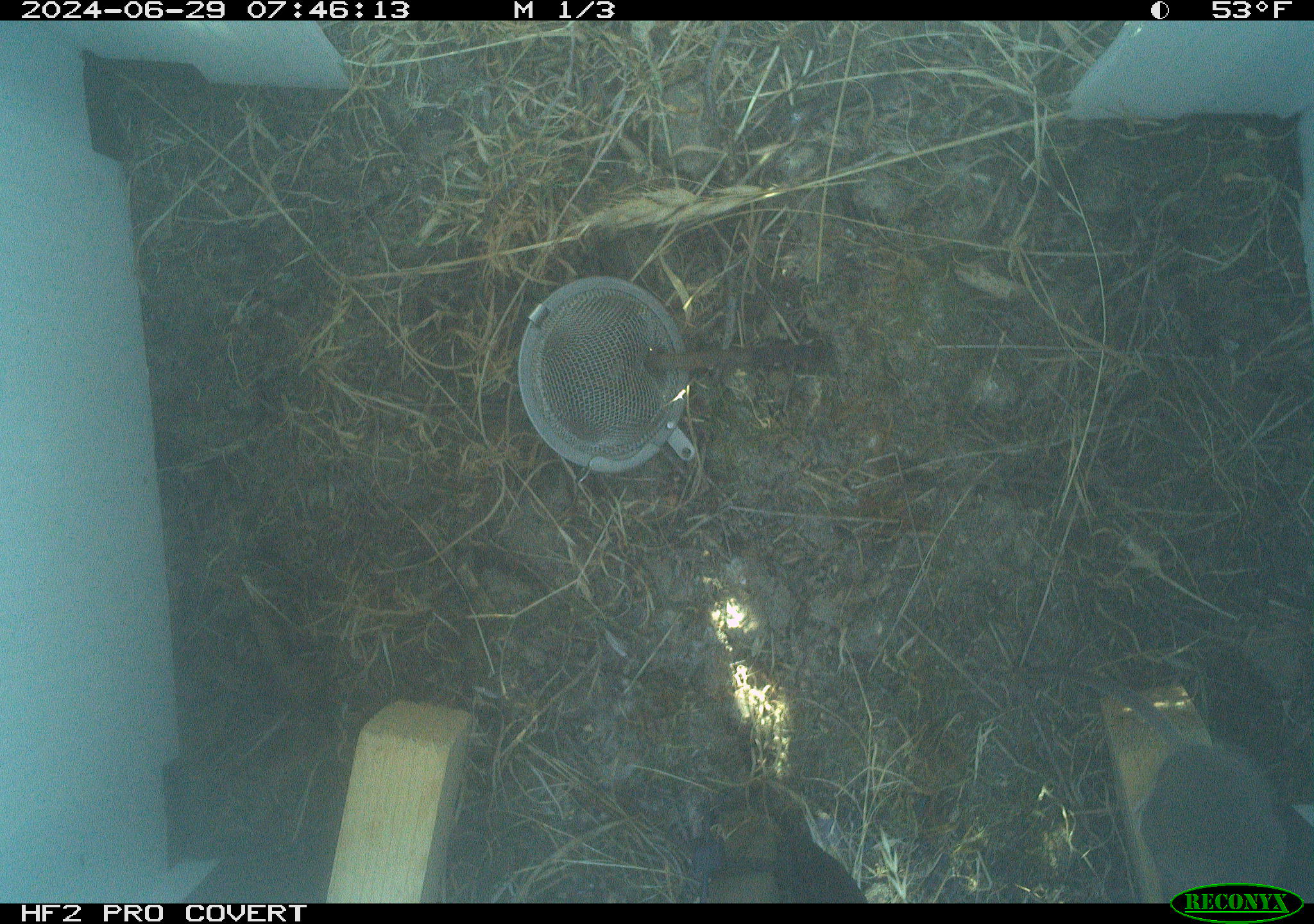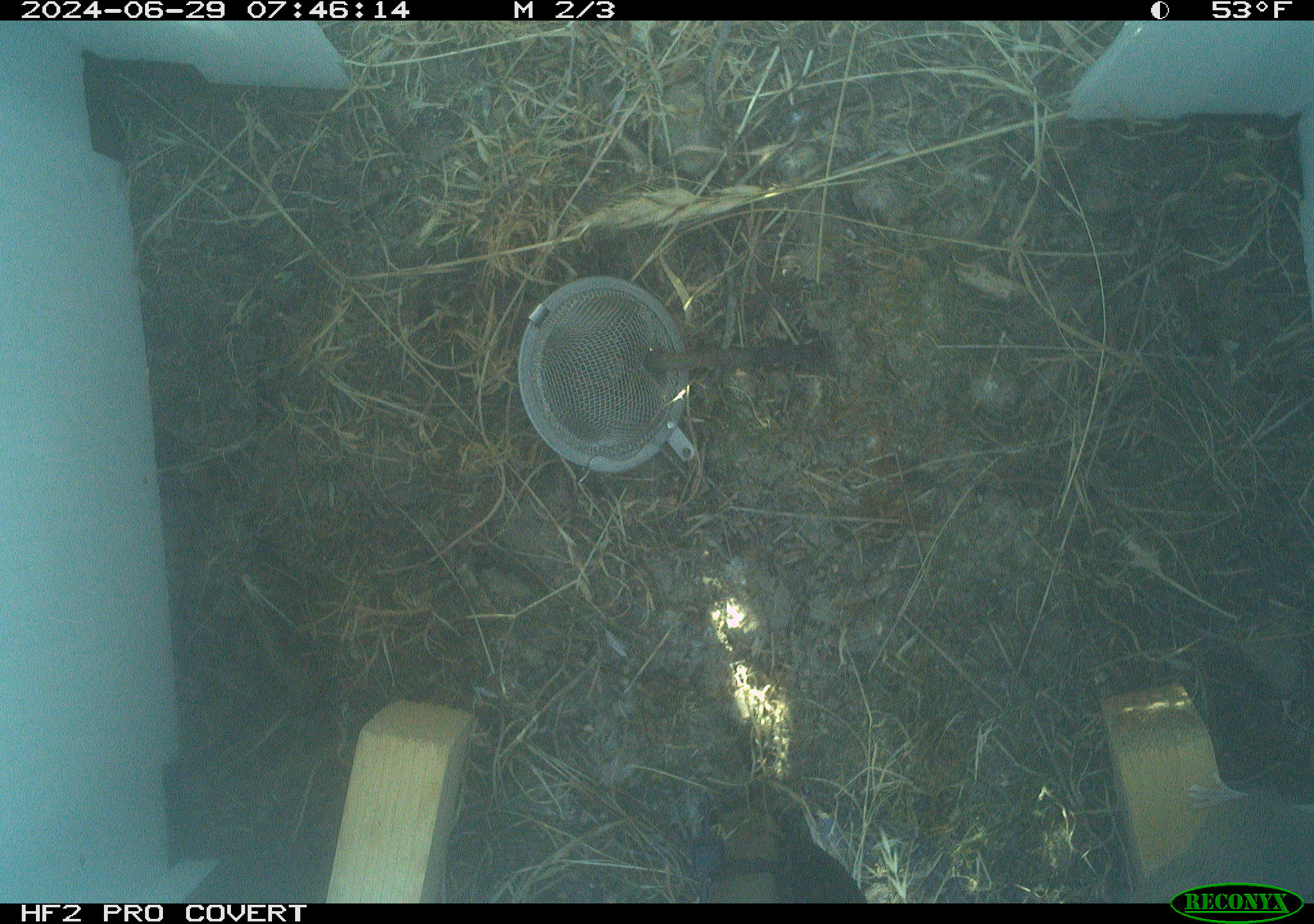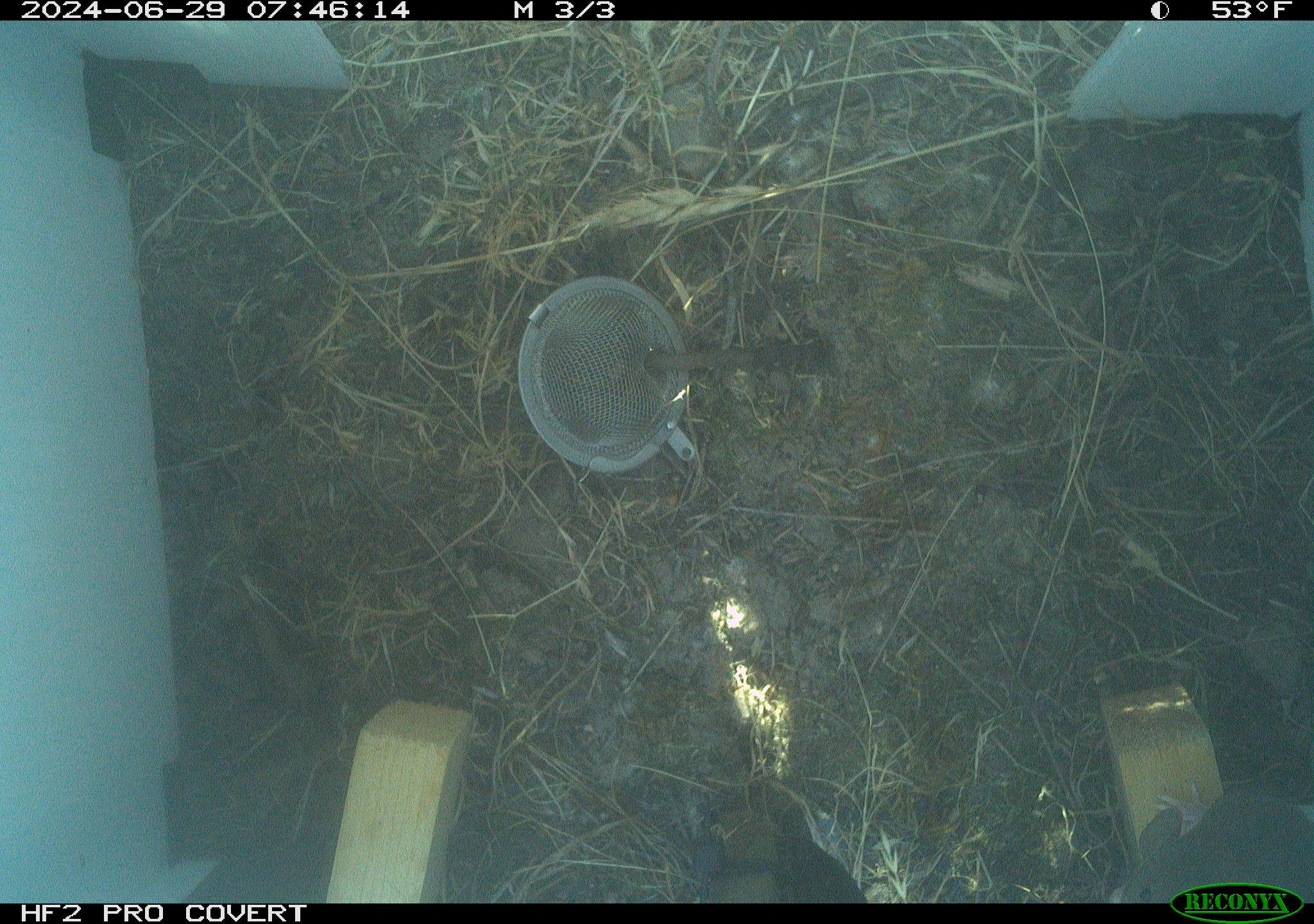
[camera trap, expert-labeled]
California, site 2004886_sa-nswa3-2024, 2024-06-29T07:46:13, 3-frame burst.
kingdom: Animalia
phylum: Chordata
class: Mammalia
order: Rodentia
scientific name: Rodentia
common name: rodent